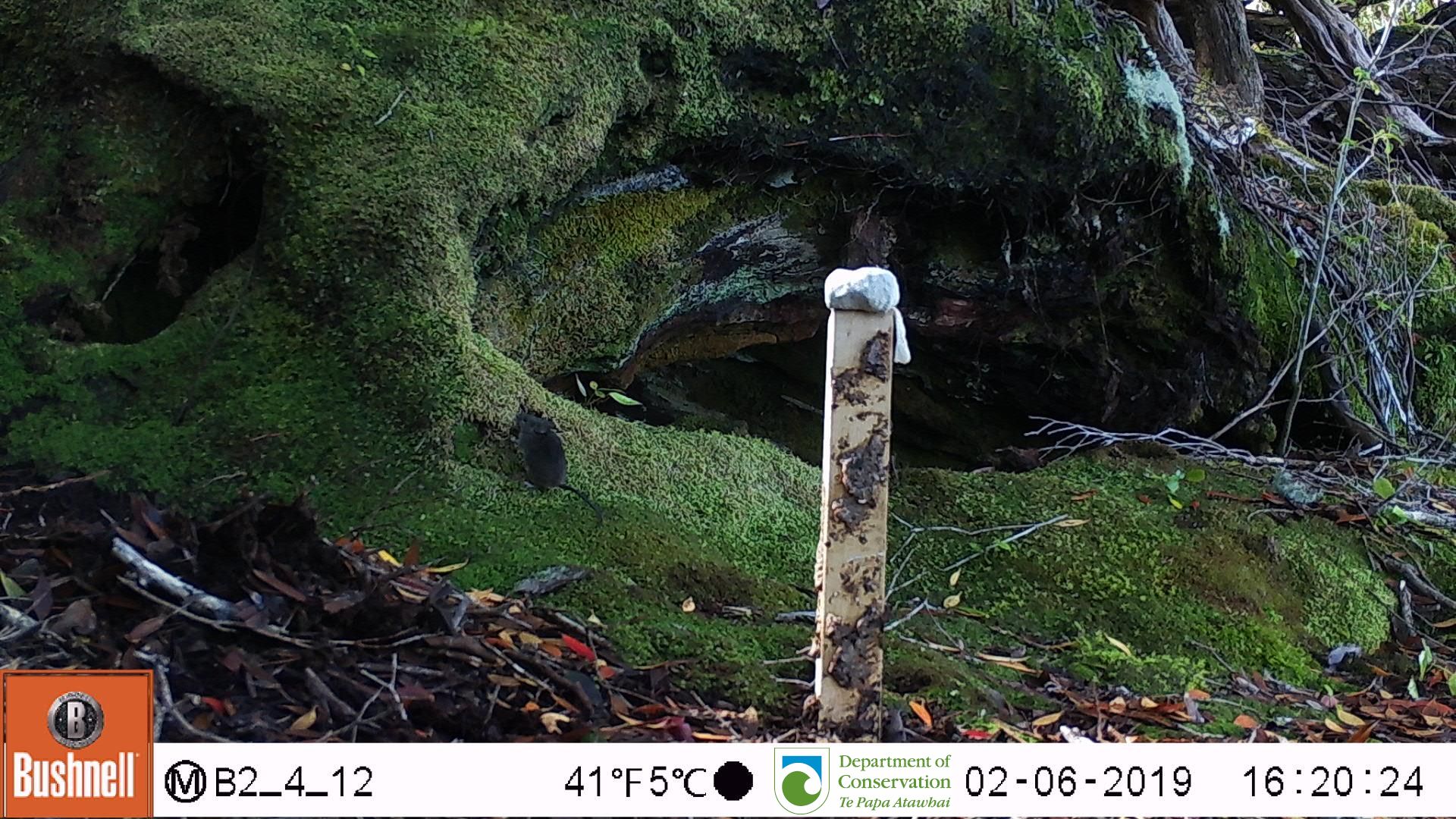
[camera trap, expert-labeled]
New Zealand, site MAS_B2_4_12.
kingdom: Animalia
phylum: Chordata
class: Mammalia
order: Rodentia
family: Muridae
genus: Mus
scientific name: Mus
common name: mouse